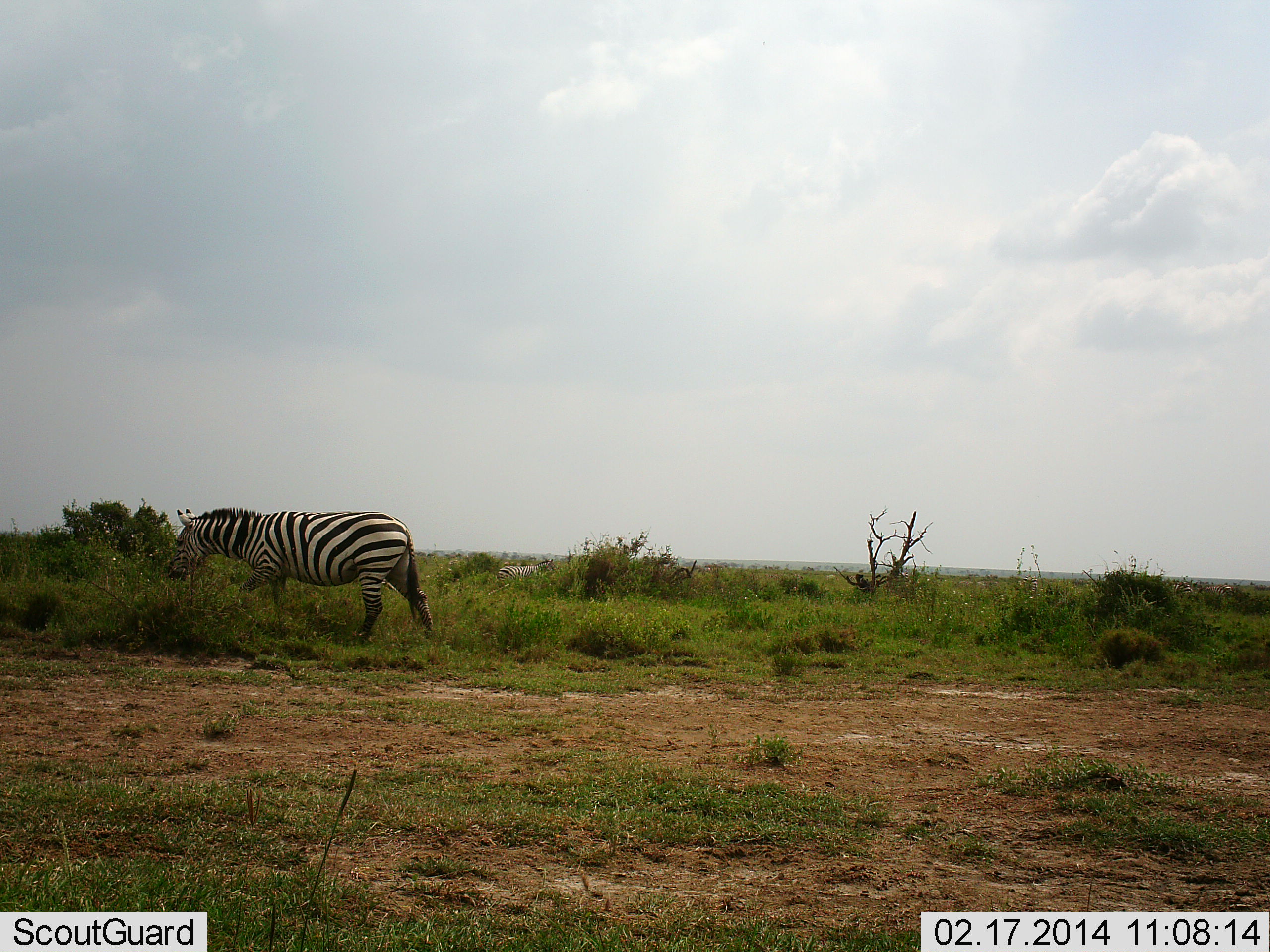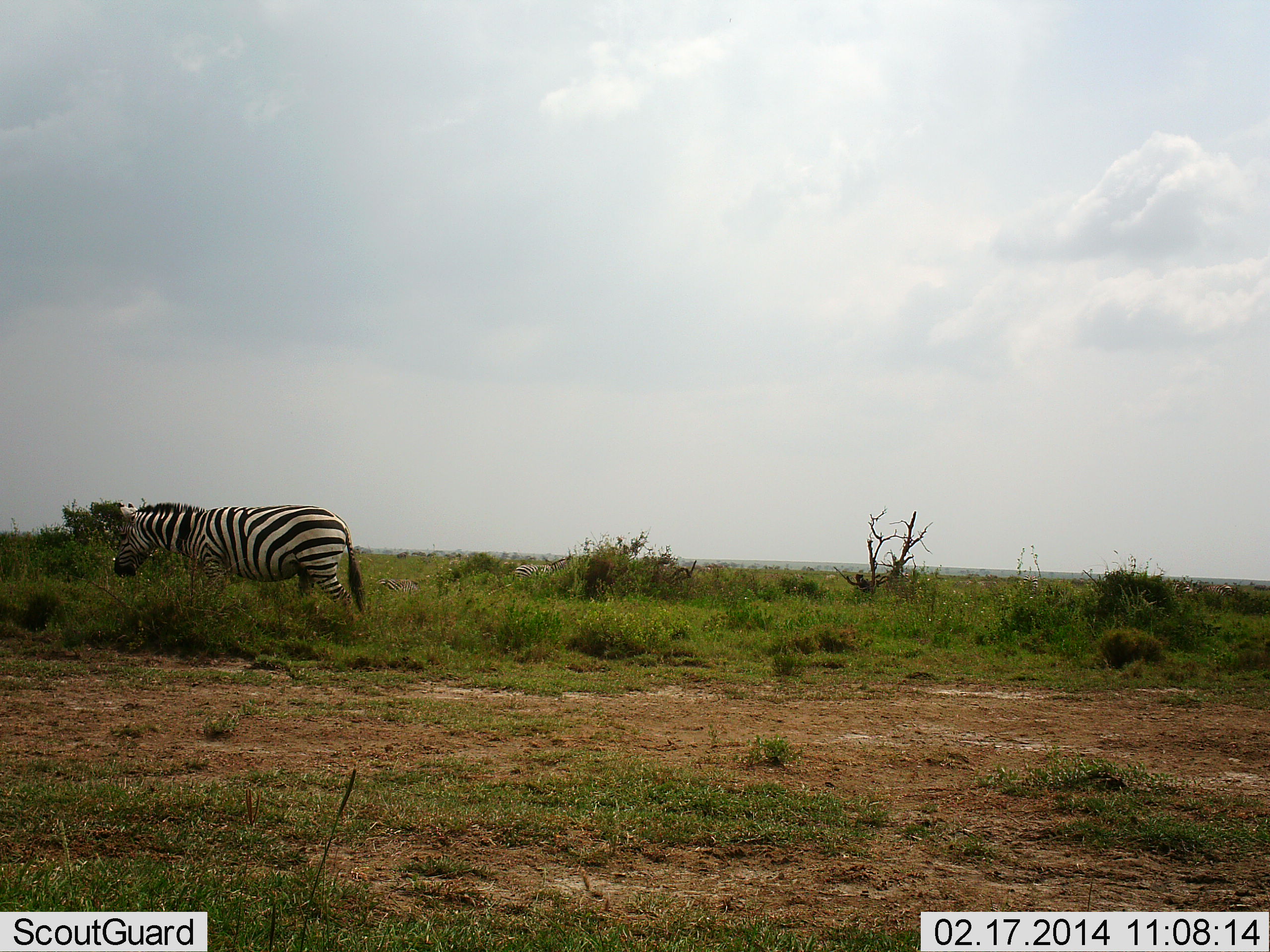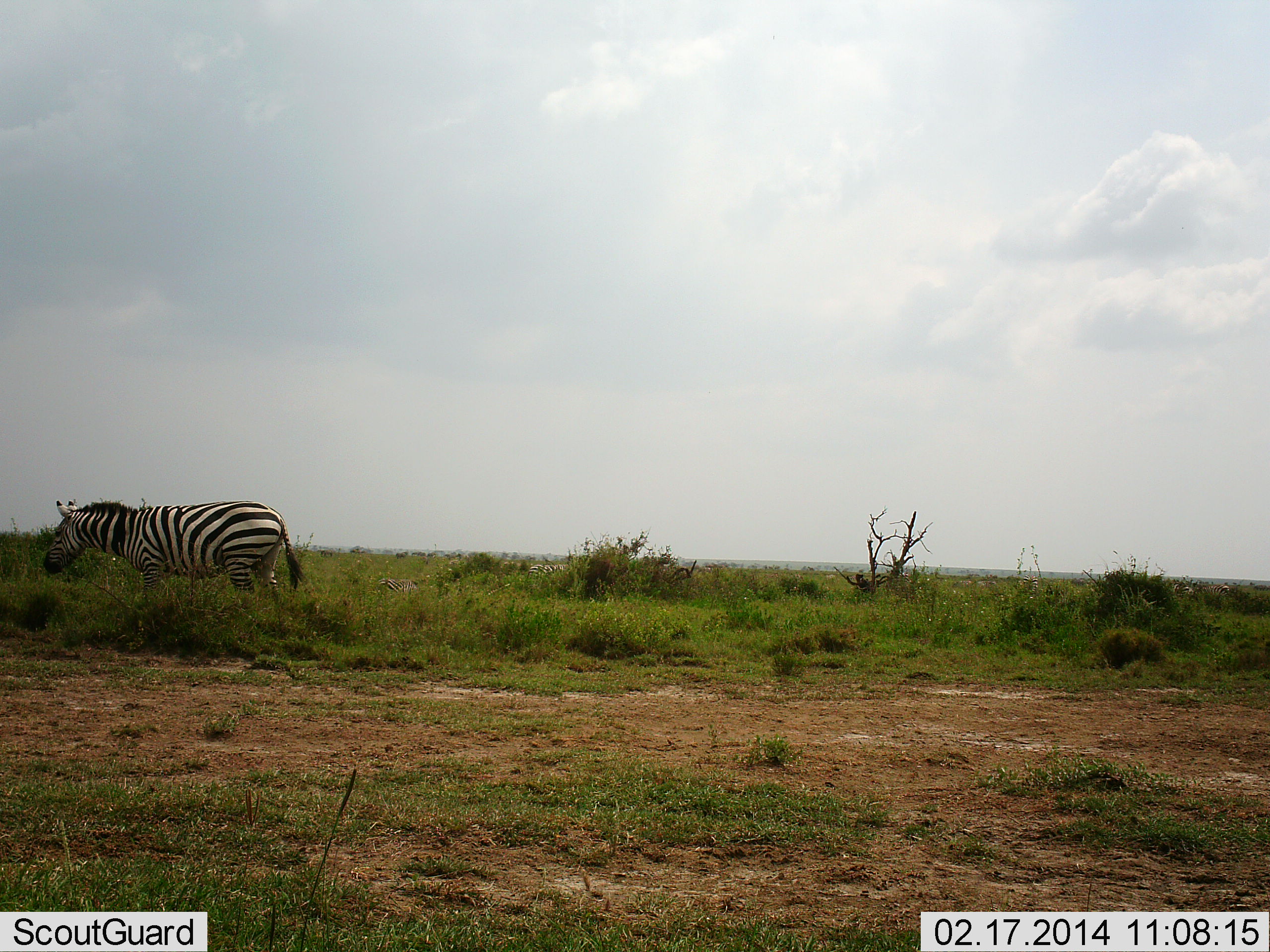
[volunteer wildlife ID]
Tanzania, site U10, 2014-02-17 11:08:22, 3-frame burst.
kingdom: Animalia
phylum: Chordata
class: Mammalia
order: Perissodactyla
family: Equidae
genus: Equus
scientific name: Equus quagga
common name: plains zebra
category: zebra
Zebra (plains zebra) (Equus quagga), count 1. Behavior (volunteer vote fractions): standing 10%, resting 0%, moving 80%, interacting 0%. Young present (vote fraction): 0%. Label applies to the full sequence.